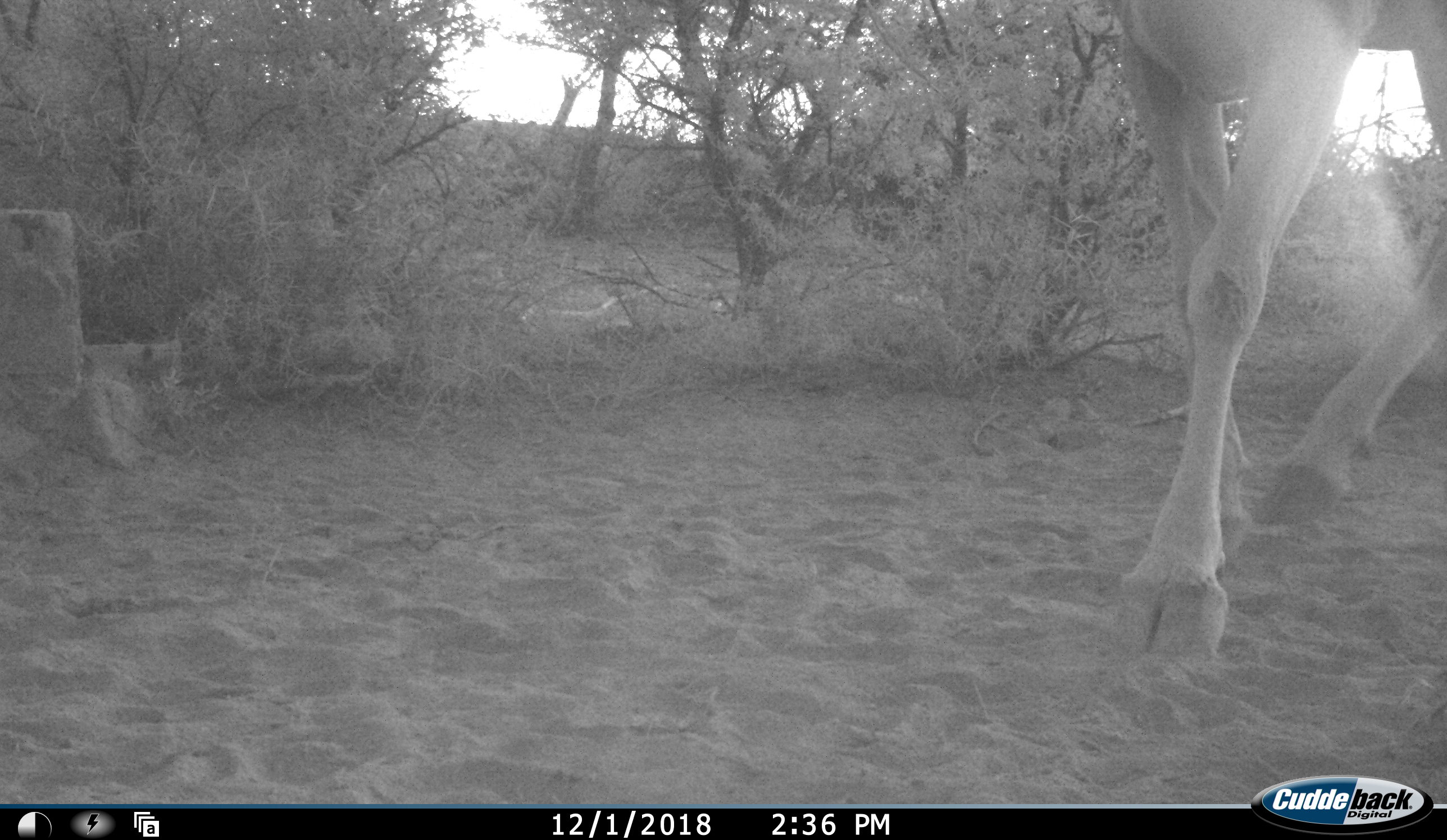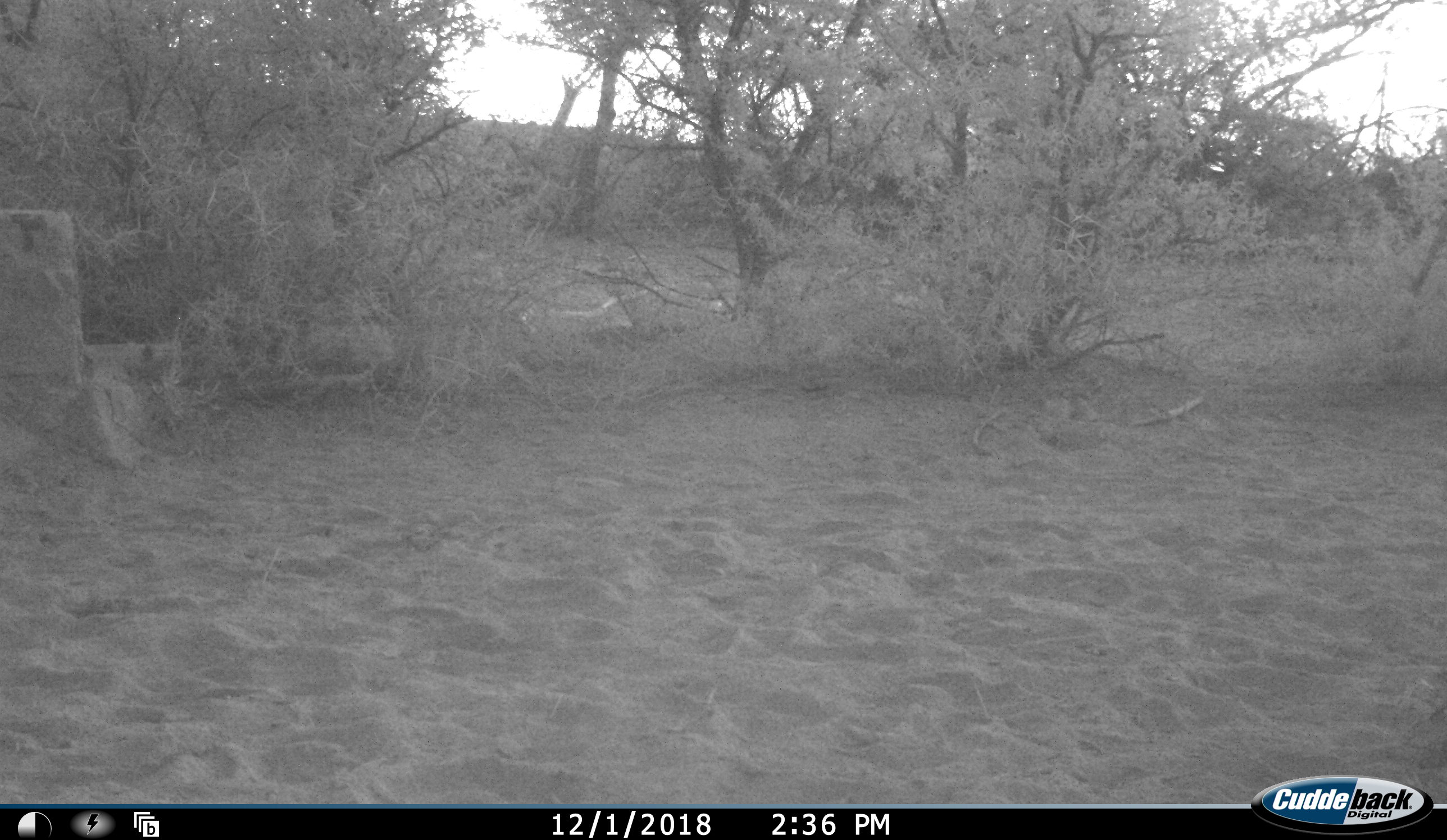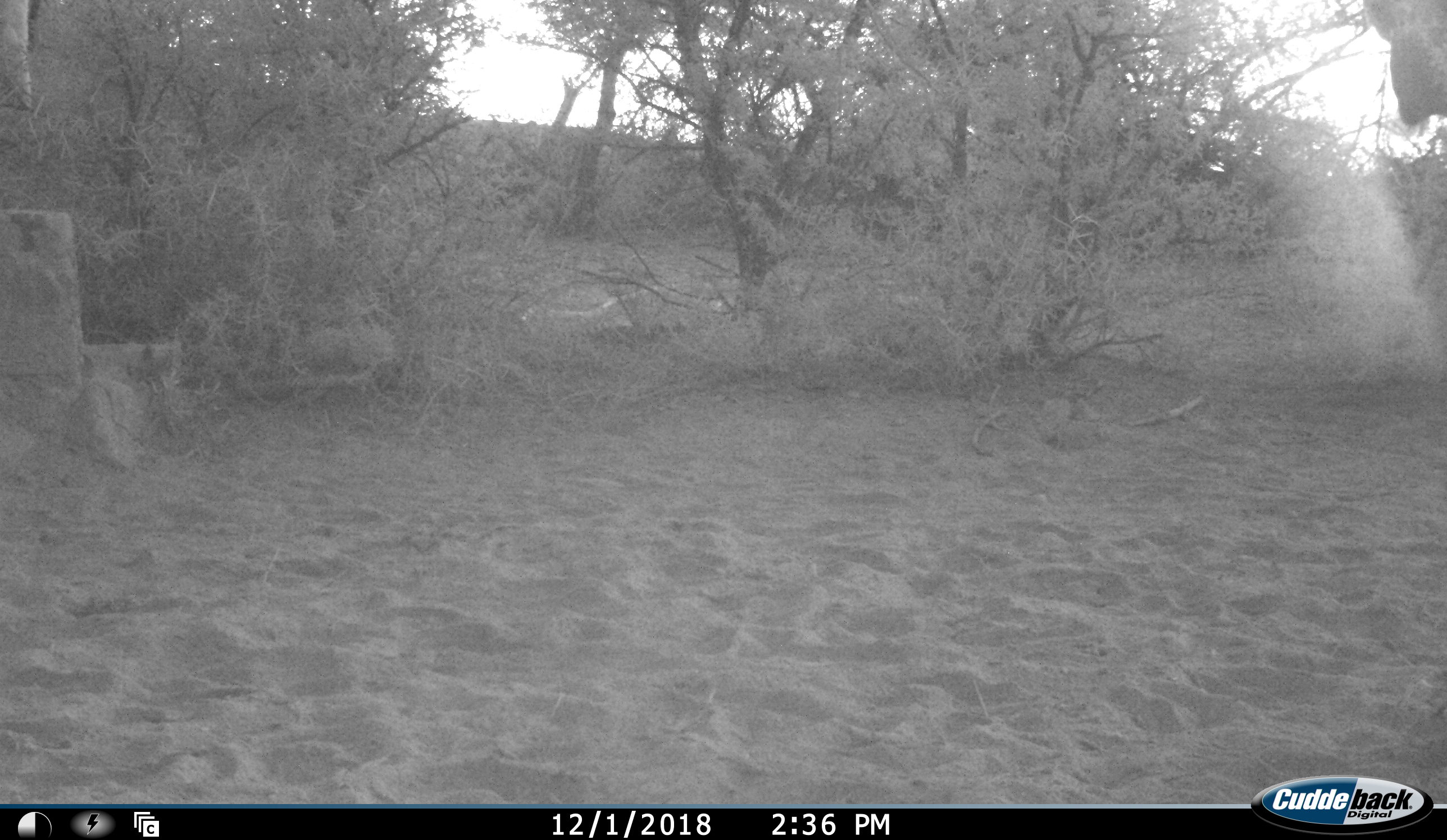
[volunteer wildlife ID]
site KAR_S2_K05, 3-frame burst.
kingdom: Animalia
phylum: Chordata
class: Mammalia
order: Artiodactyla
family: Bovidae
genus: Tragelaphus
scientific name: Tragelaphus oryx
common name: eland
Eland (Tragelaphus oryx), count 1. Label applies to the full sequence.